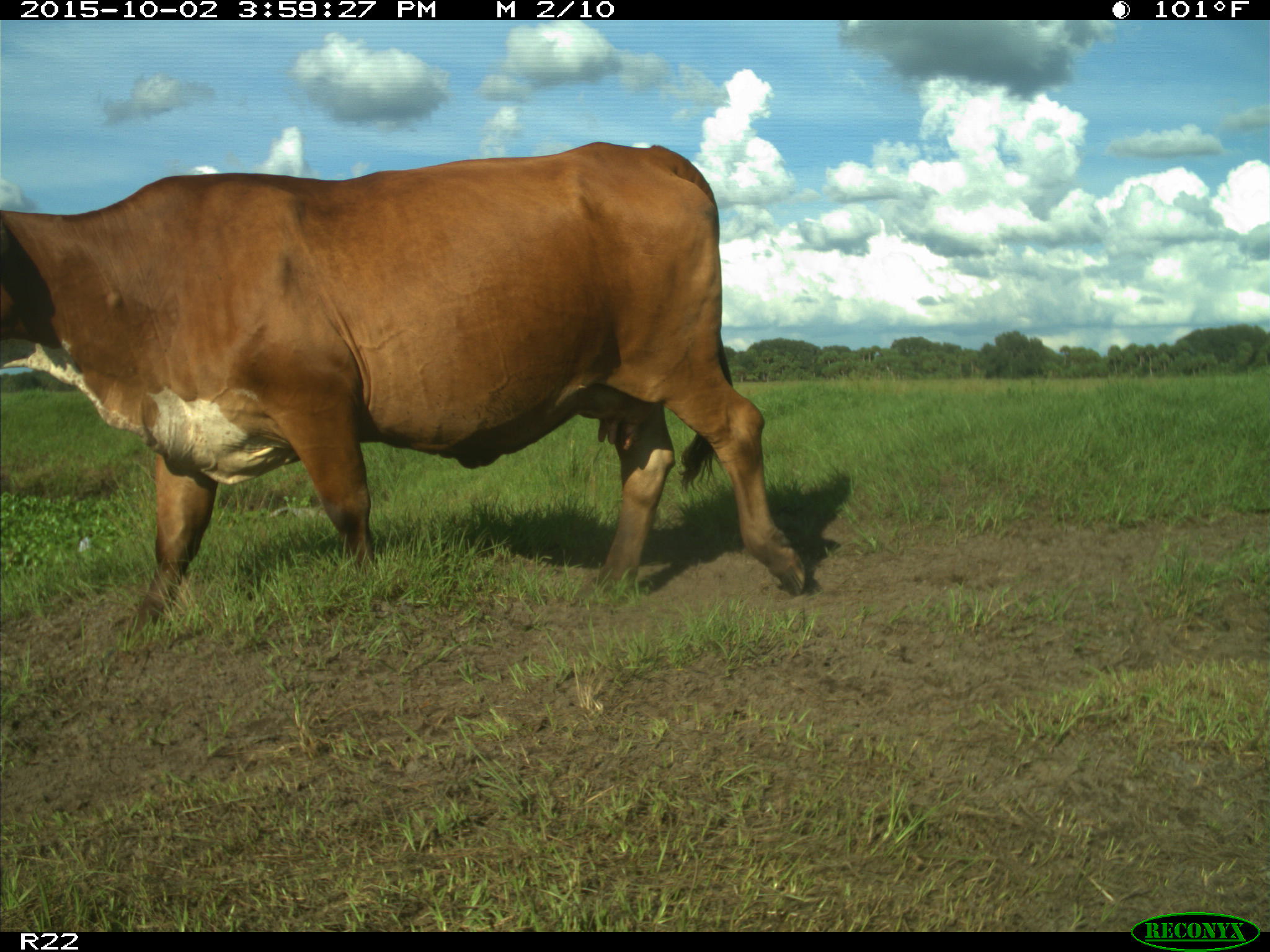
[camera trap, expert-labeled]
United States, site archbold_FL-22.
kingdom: Animalia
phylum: Chordata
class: Mammalia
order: Artiodactyla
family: Bovidae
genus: Bos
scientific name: Bos taurus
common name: domestic cow